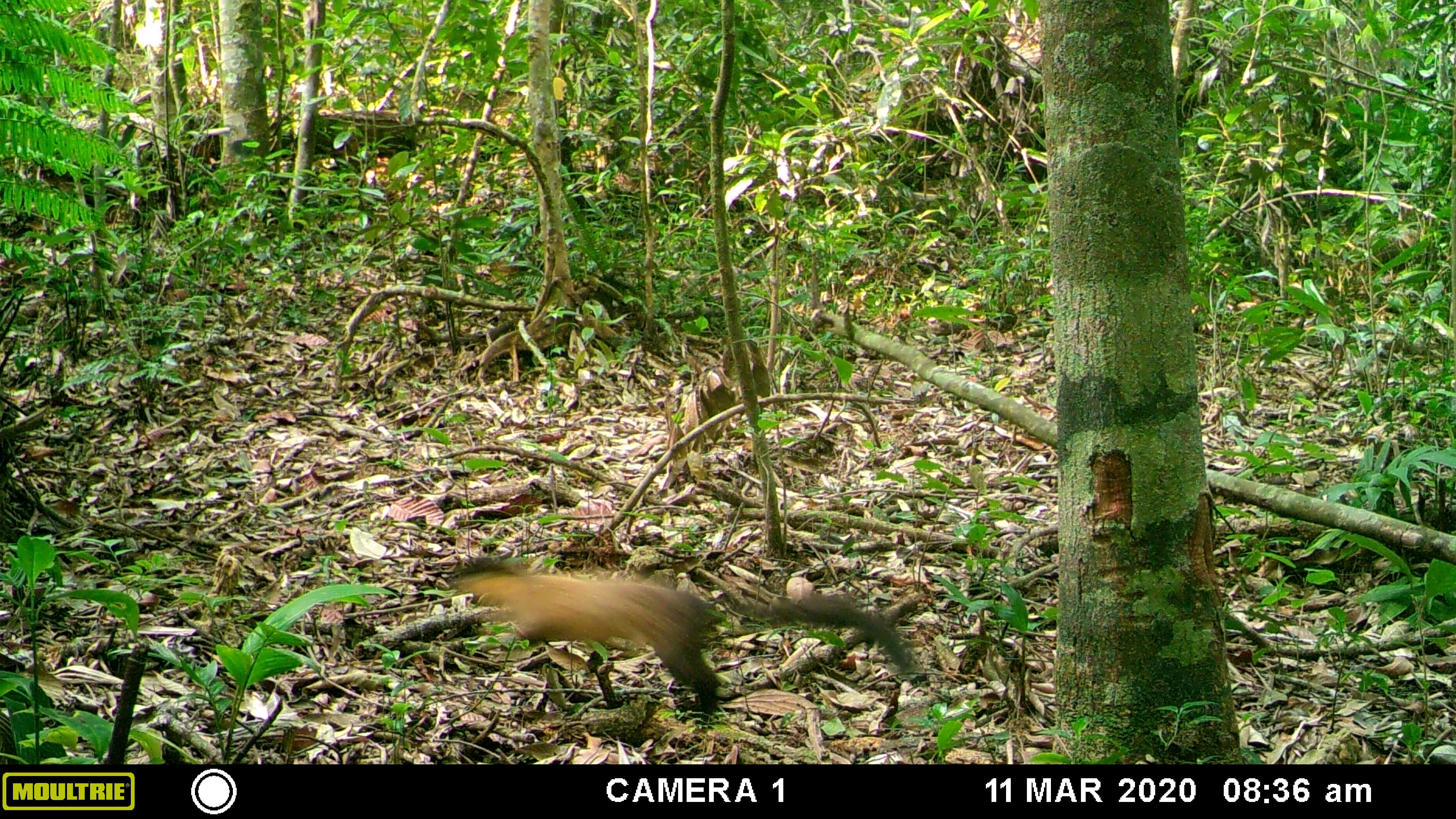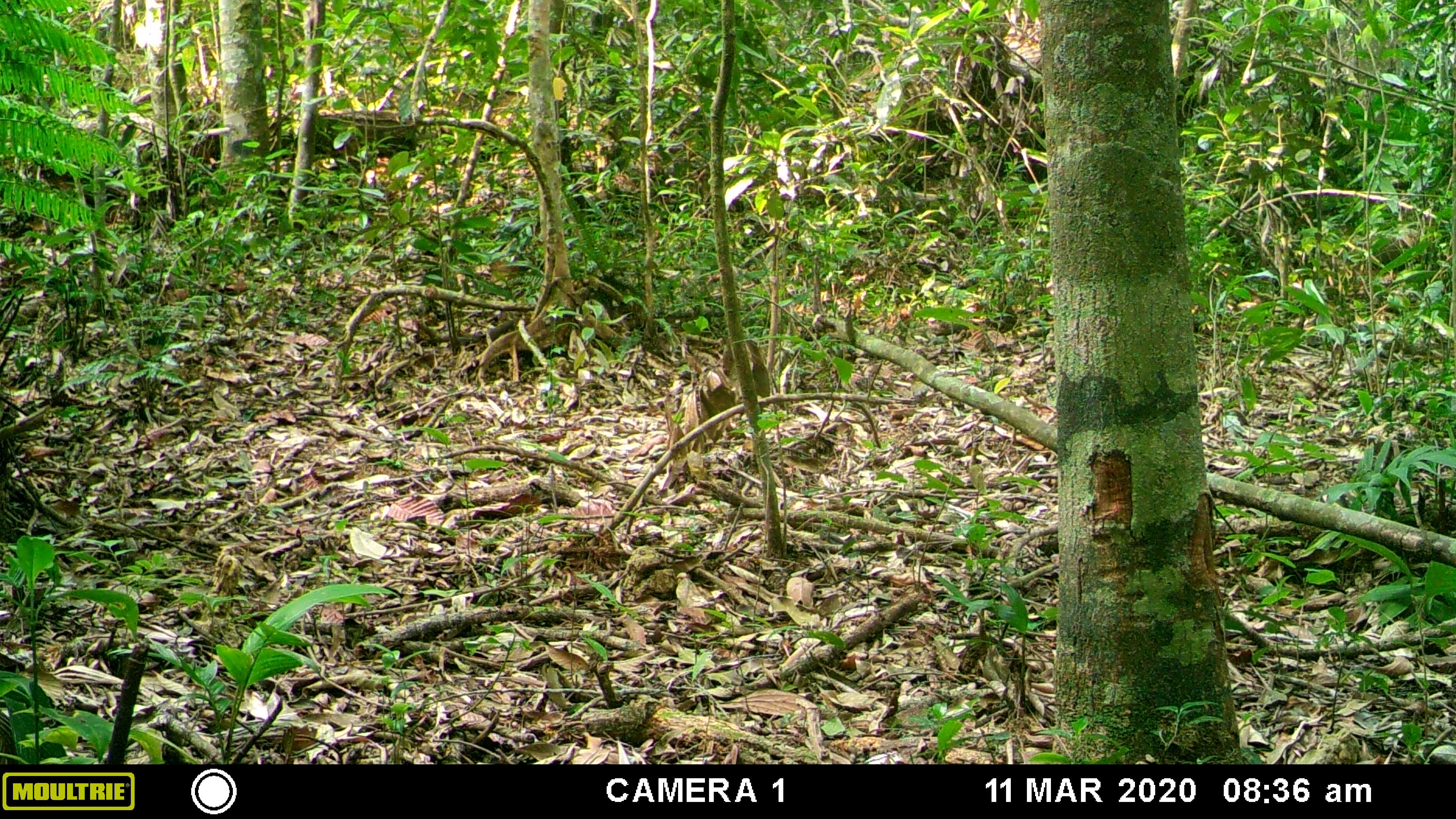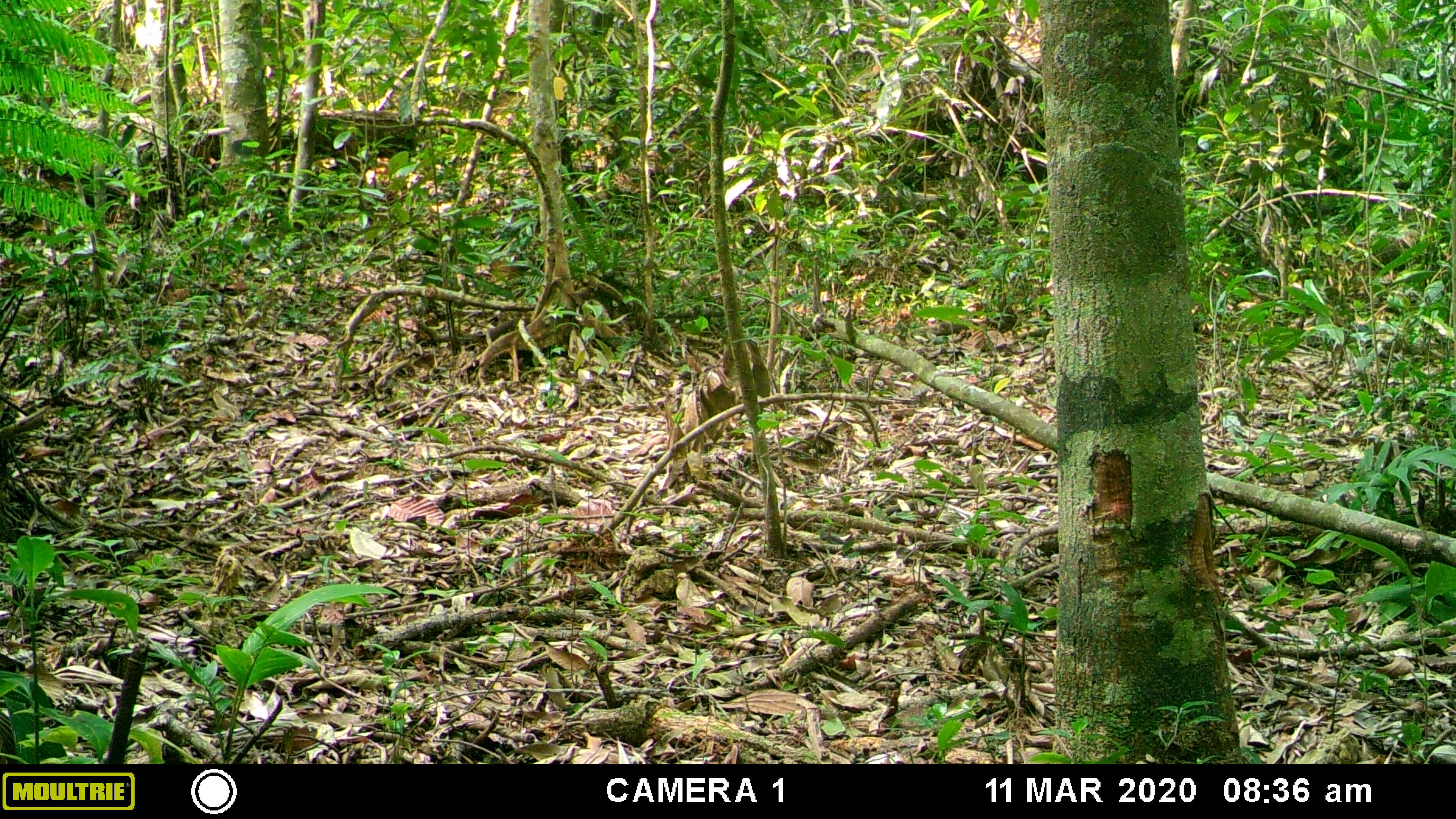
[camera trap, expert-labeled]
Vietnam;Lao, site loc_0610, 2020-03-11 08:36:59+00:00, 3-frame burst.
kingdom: Animalia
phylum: Chordata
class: Mammalia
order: Carnivora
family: Mustelidae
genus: Martes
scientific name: Martes flavigula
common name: yellow-throated marten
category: yellow throated marten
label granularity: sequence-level